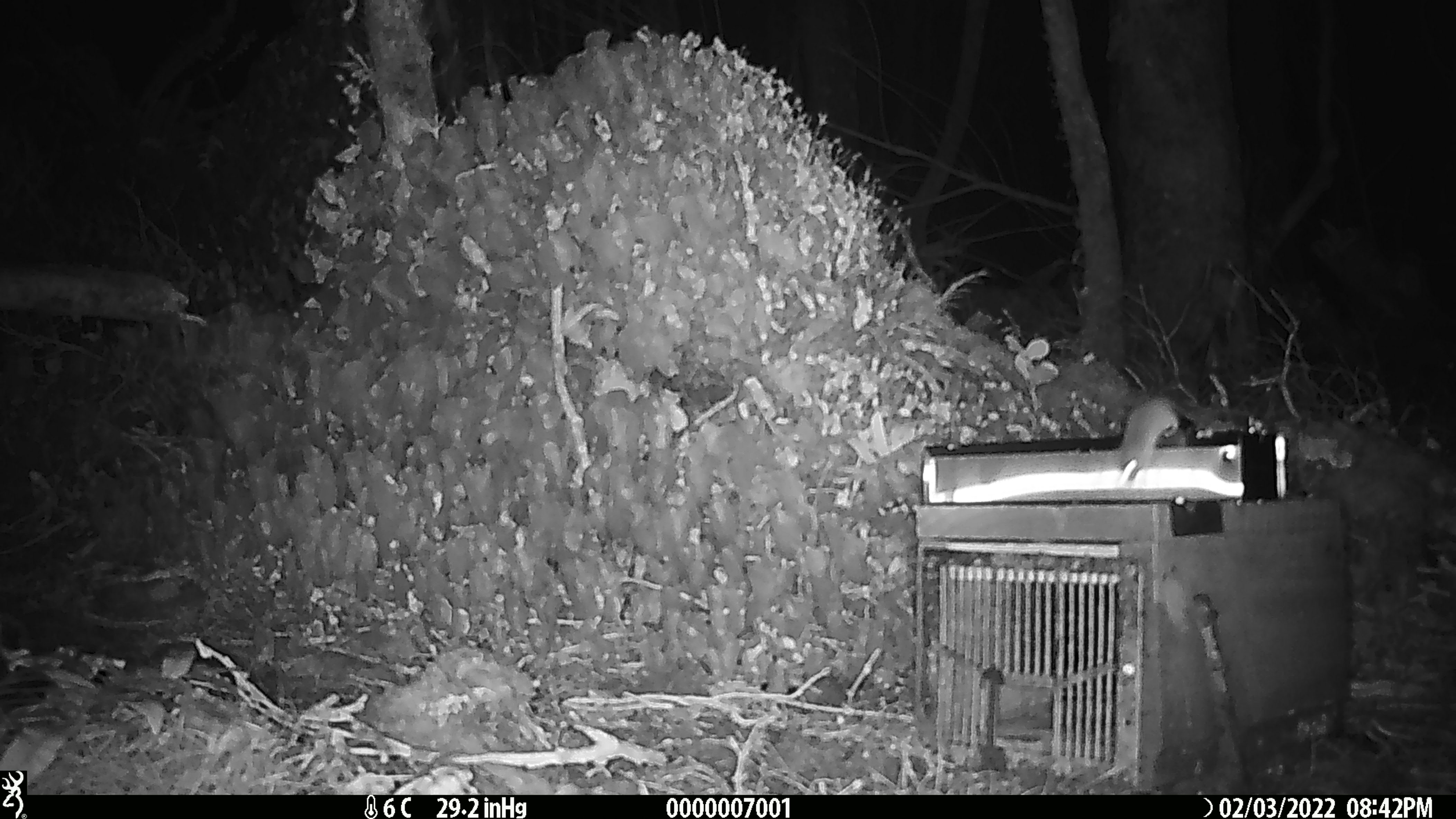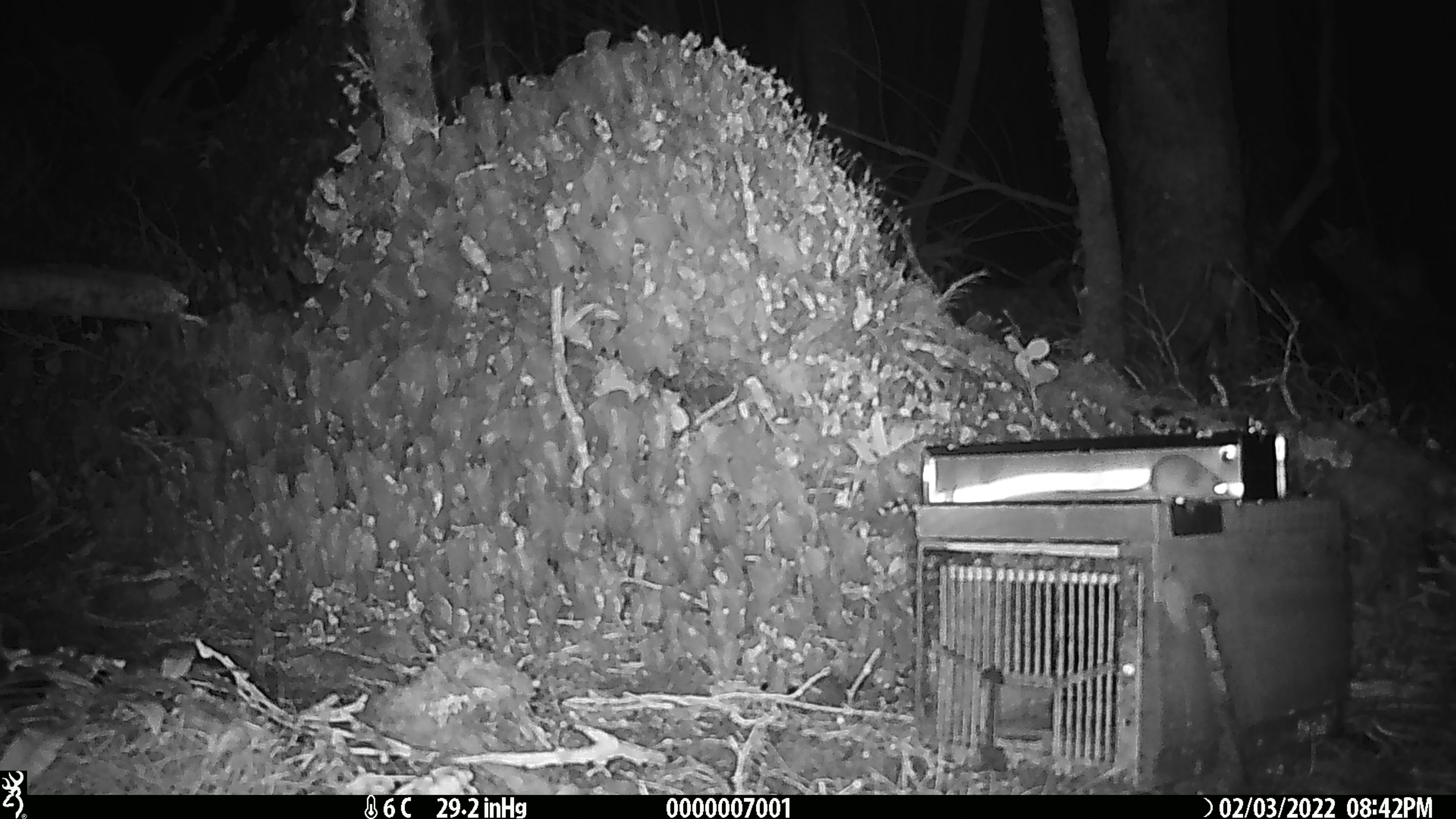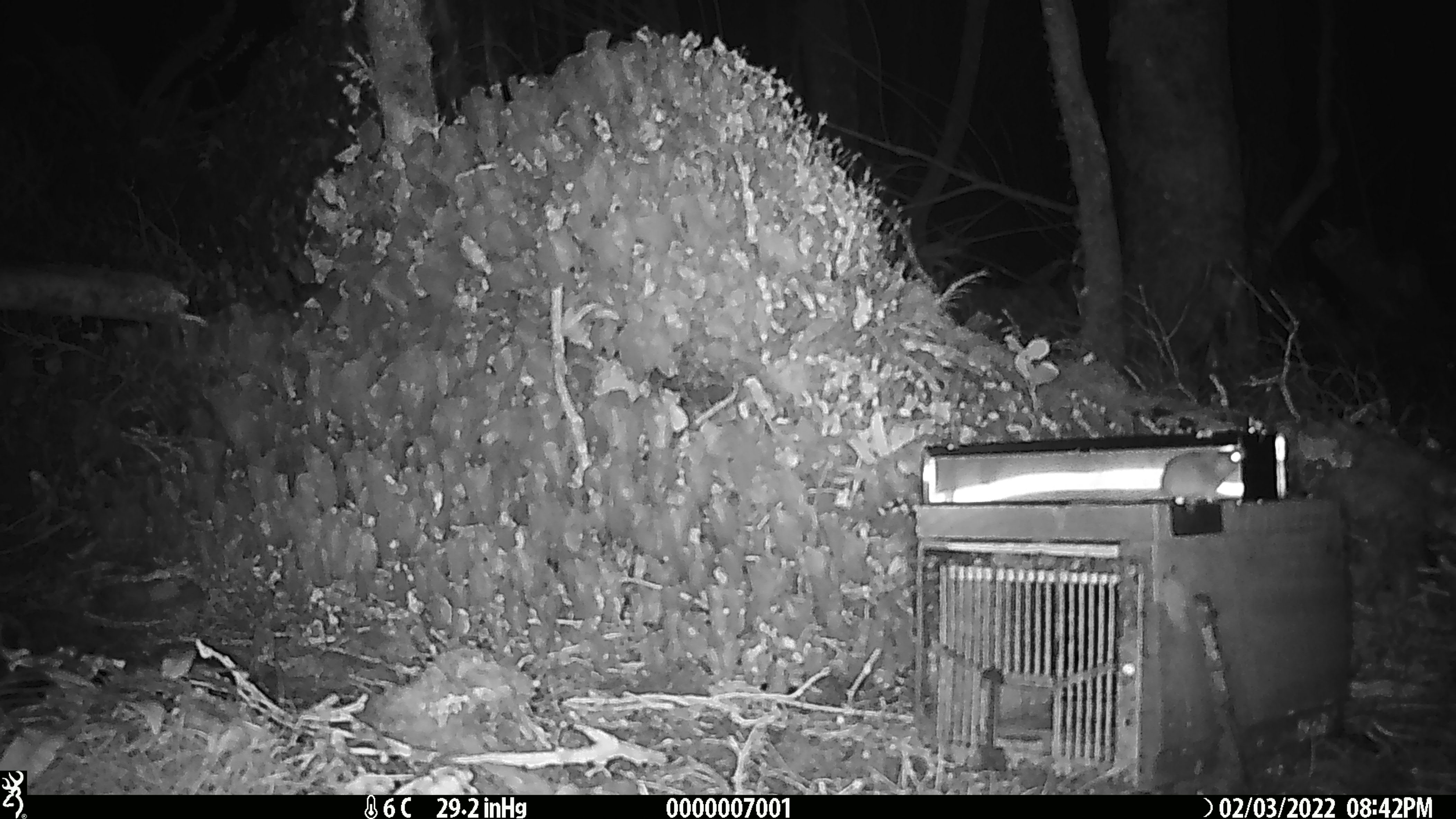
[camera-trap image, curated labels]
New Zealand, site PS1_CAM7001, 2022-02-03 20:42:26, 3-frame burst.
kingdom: Animalia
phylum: Chordata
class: Mammalia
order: Rodentia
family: Muridae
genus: Mus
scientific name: Mus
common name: mouse